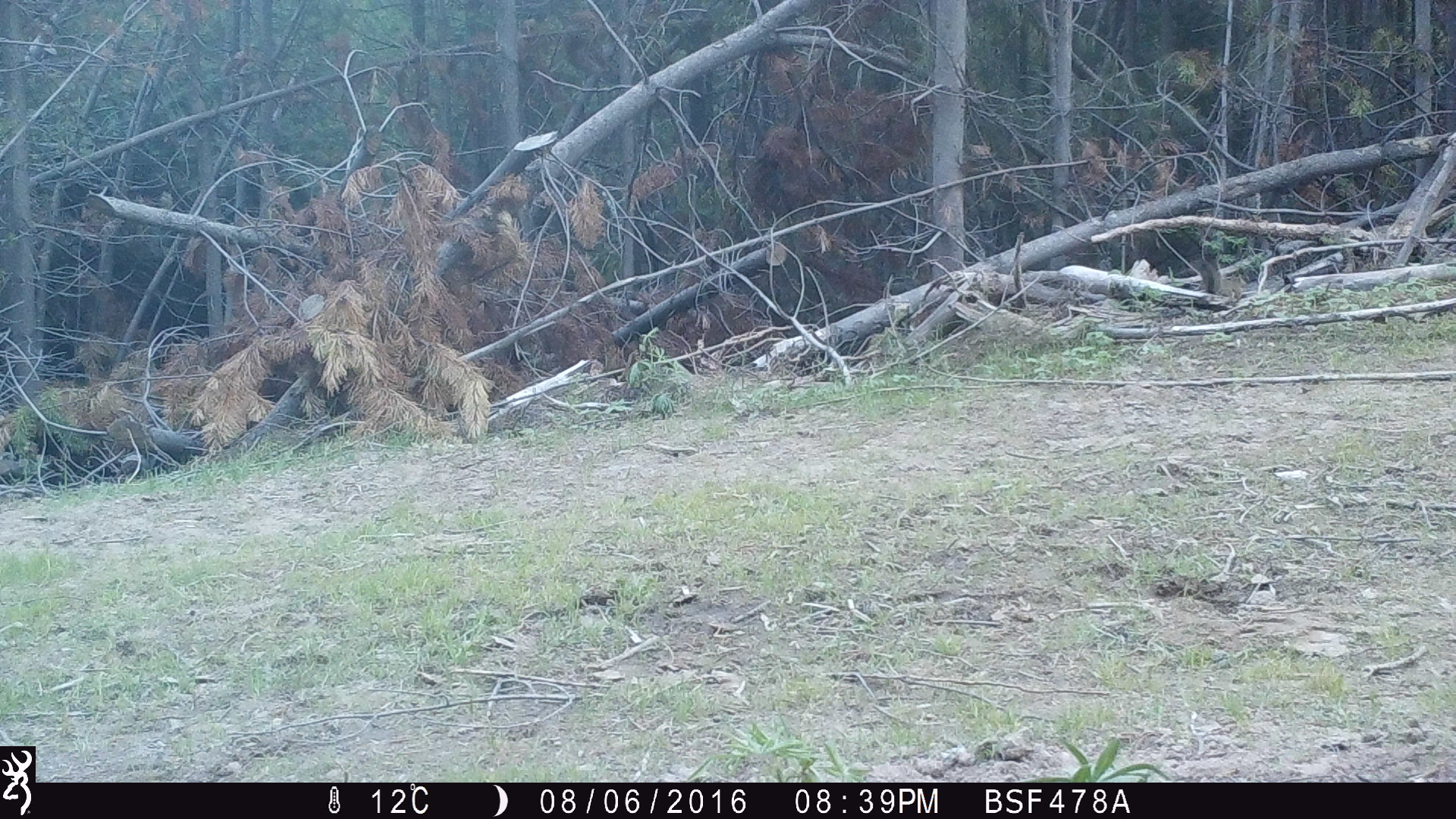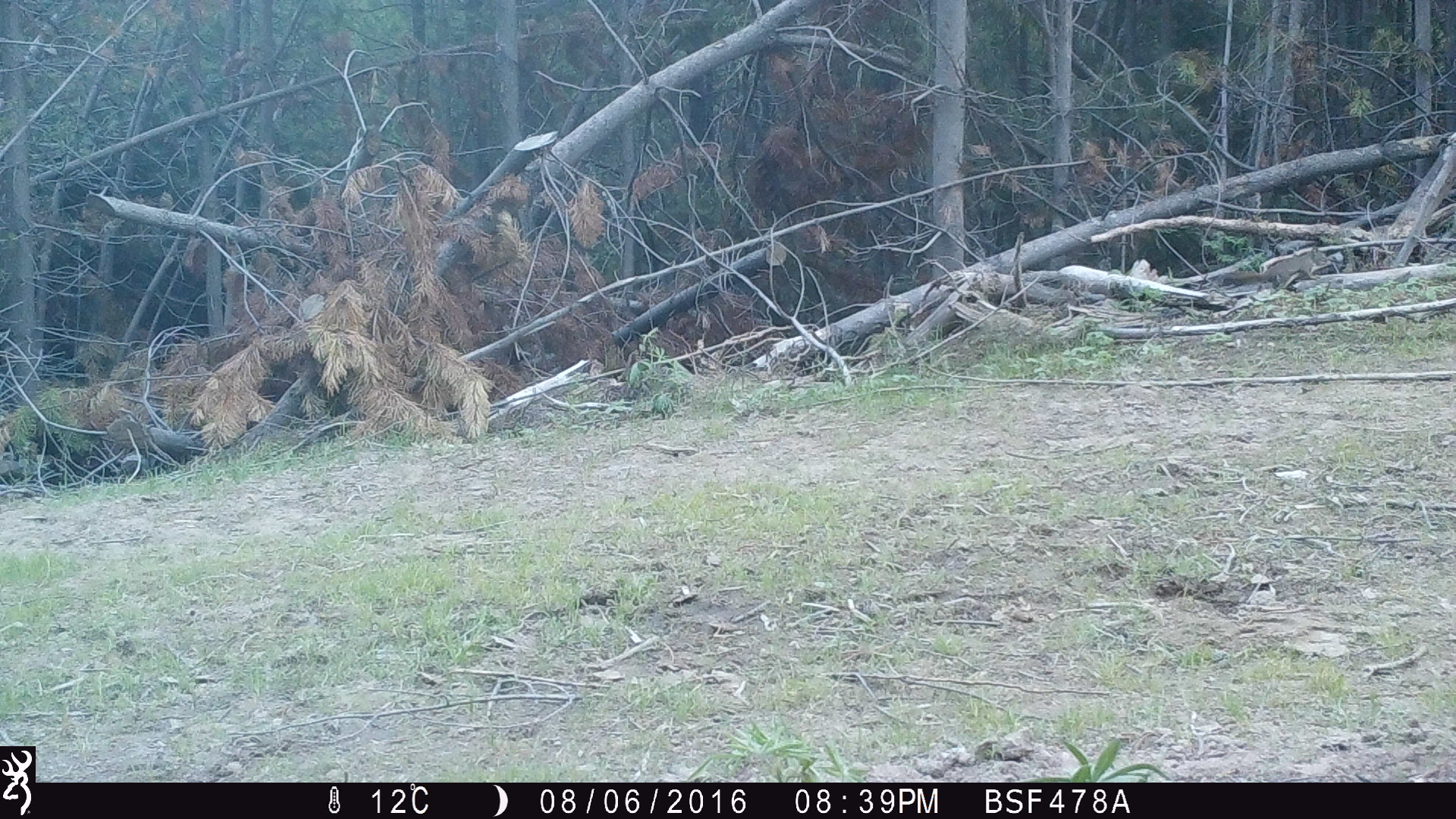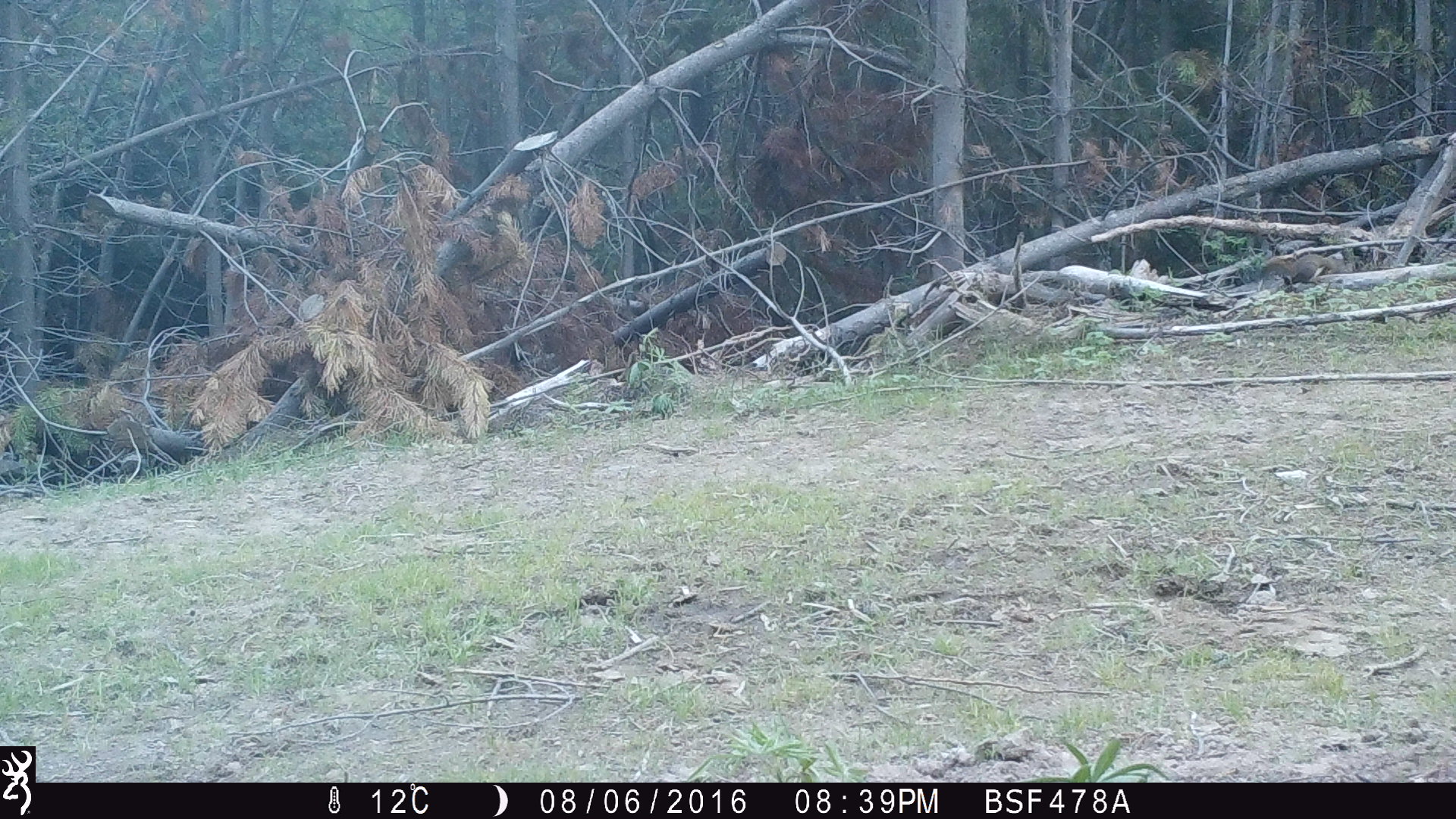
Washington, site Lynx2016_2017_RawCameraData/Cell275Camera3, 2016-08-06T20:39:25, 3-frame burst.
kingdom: Animalia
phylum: Chordata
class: Mammalia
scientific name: Mammalia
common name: small mammal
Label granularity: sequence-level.